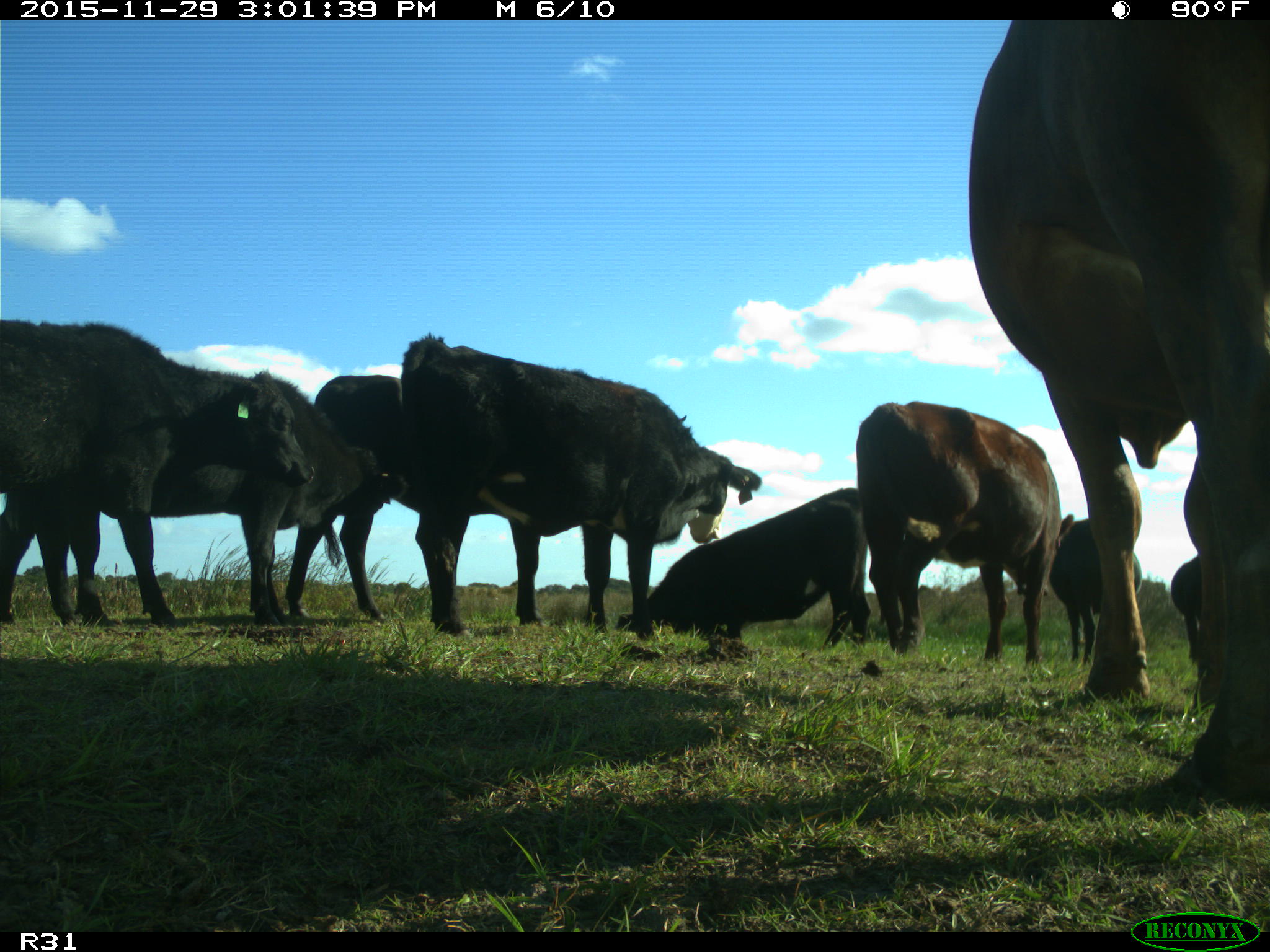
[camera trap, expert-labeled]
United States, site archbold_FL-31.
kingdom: Animalia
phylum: Chordata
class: Mammalia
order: Artiodactyla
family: Bovidae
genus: Bos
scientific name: Bos taurus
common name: domestic cow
Bos taurus (domestic cow).